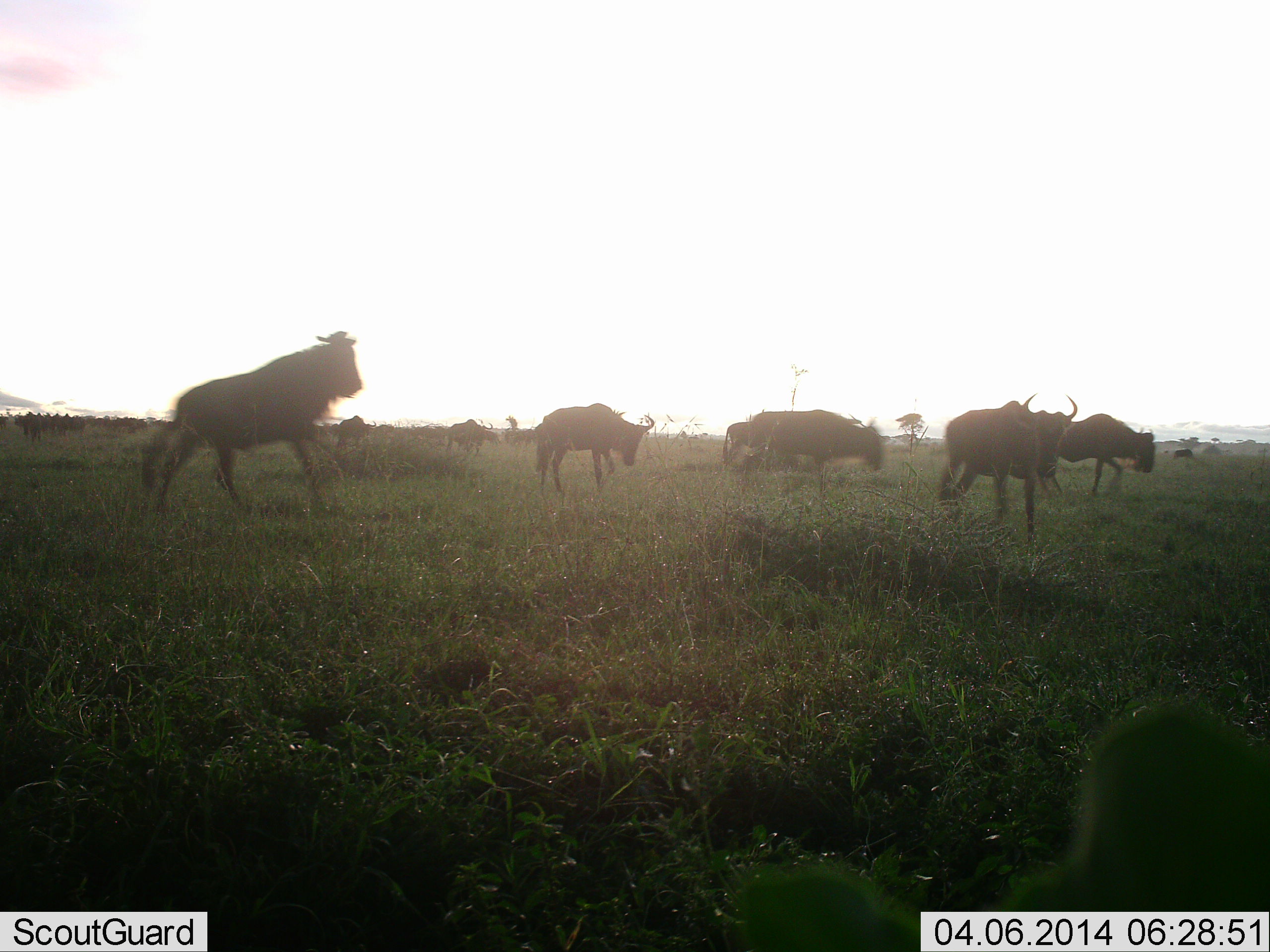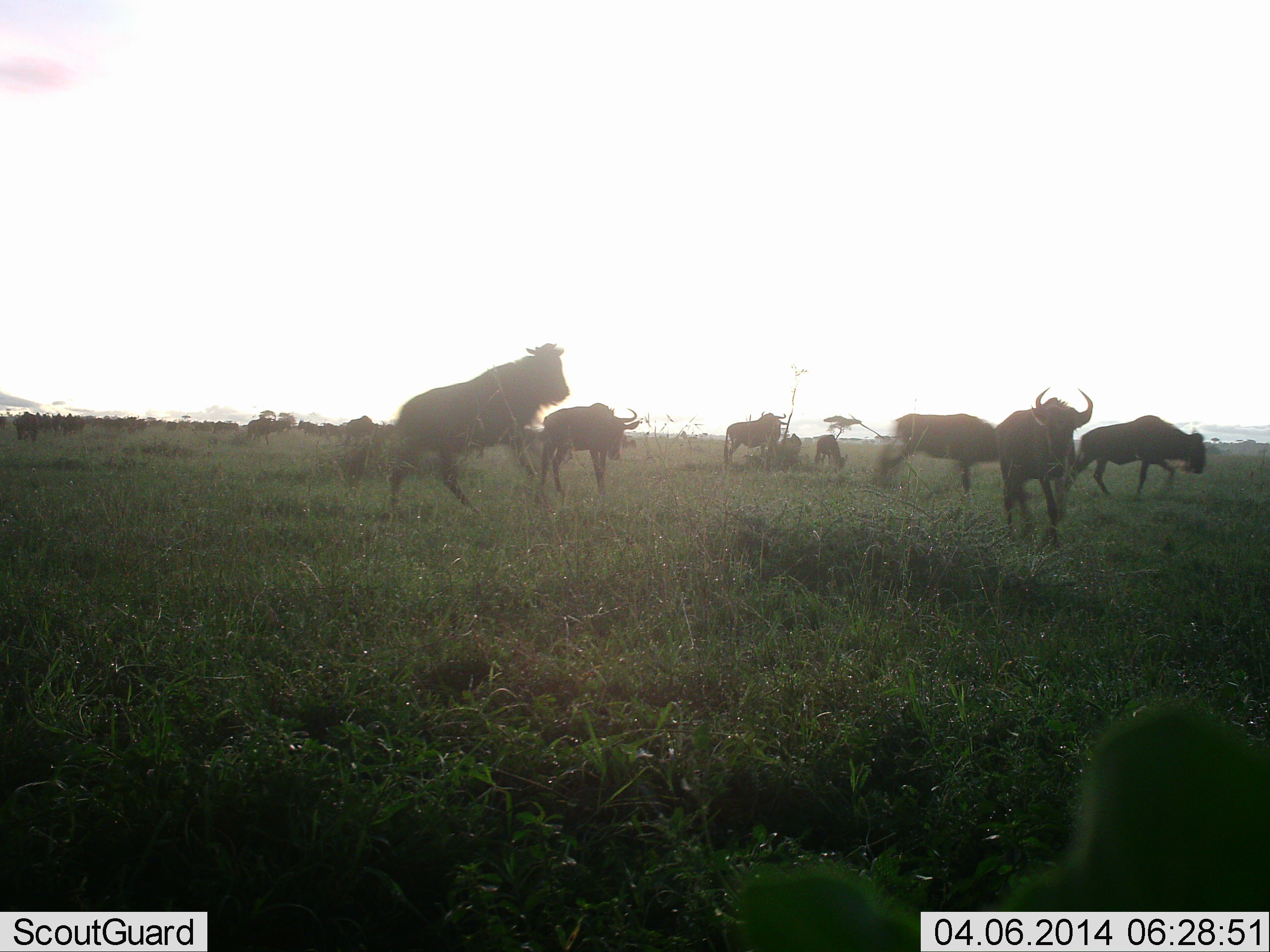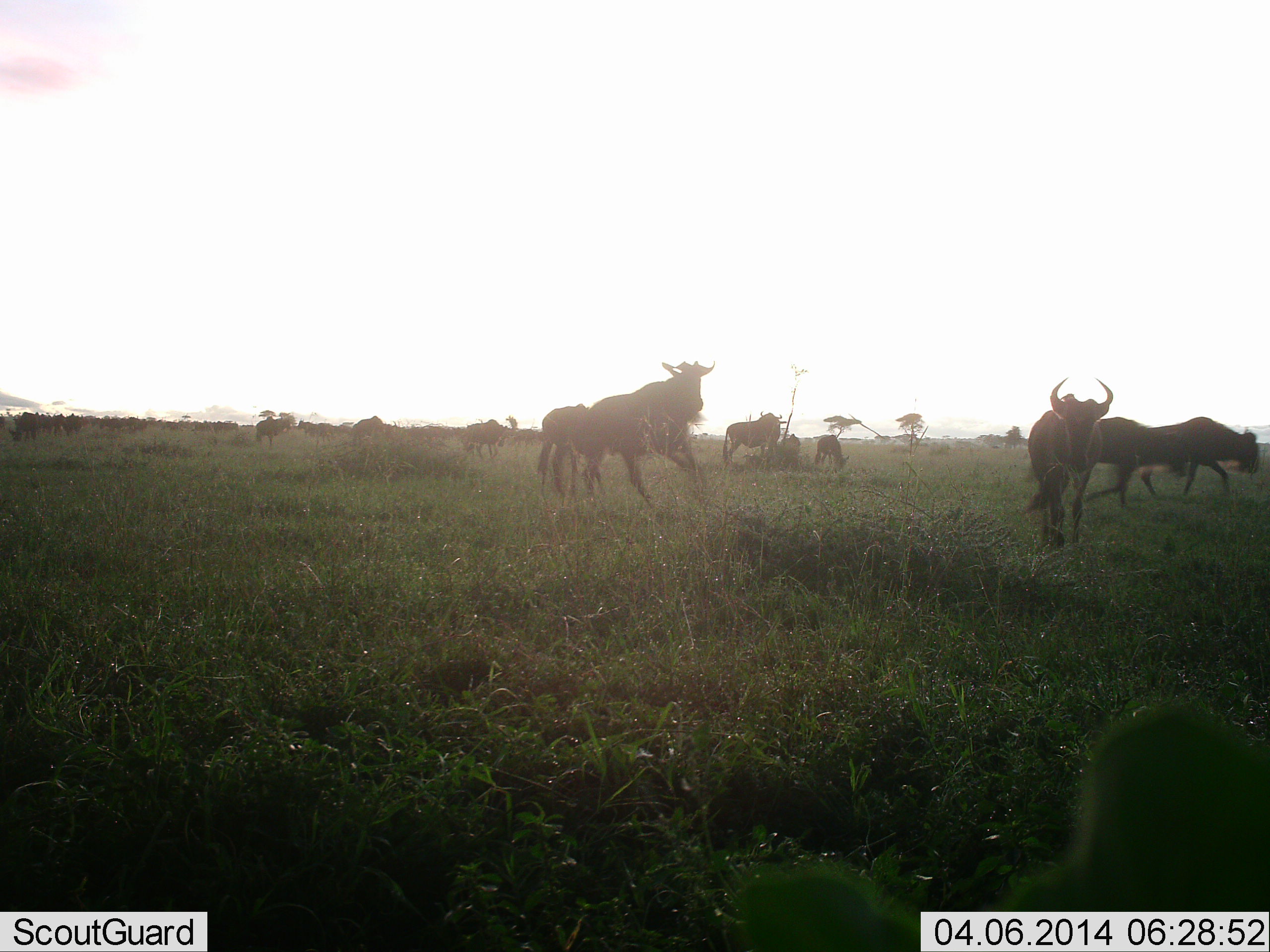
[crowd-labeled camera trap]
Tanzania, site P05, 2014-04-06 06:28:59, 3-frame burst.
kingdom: Animalia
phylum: Chordata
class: Mammalia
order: Artiodactyla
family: Bovidae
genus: Connochaetes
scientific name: Connochaetes taurinus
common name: blue wildebeest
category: wildebeest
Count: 10.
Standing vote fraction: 0%.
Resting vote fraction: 0%.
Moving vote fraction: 80%.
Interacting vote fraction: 40%.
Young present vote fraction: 10%.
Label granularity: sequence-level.